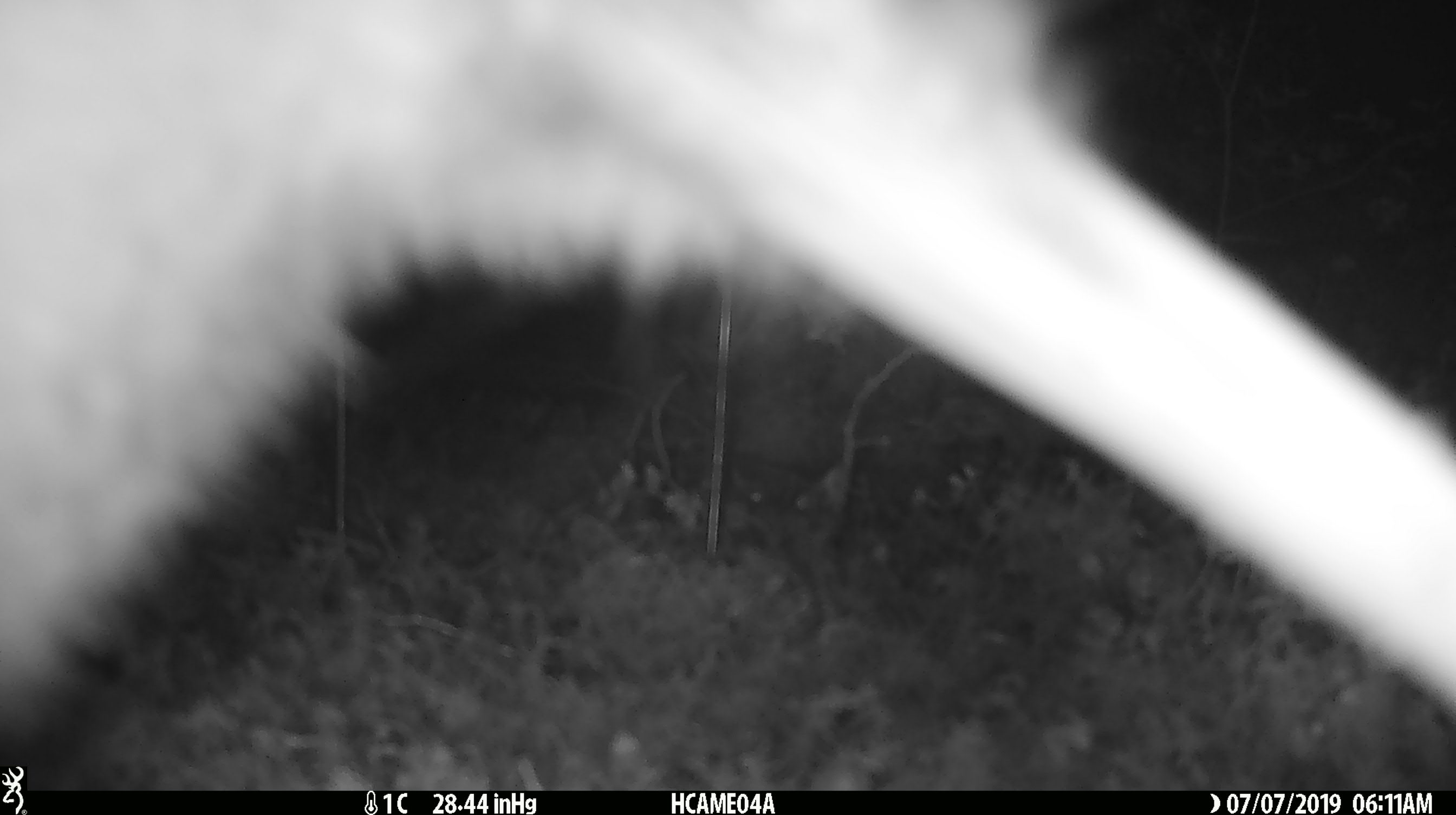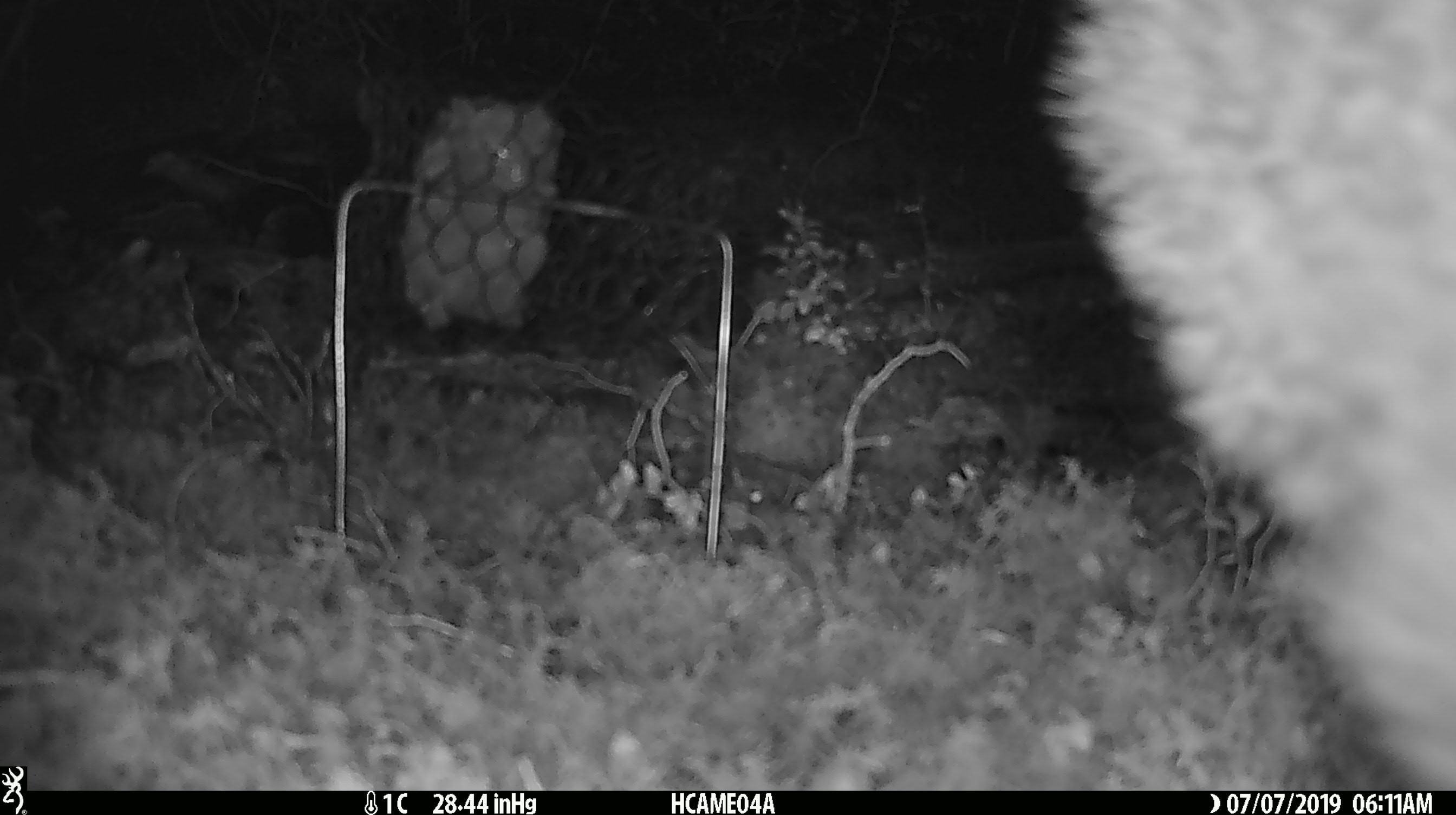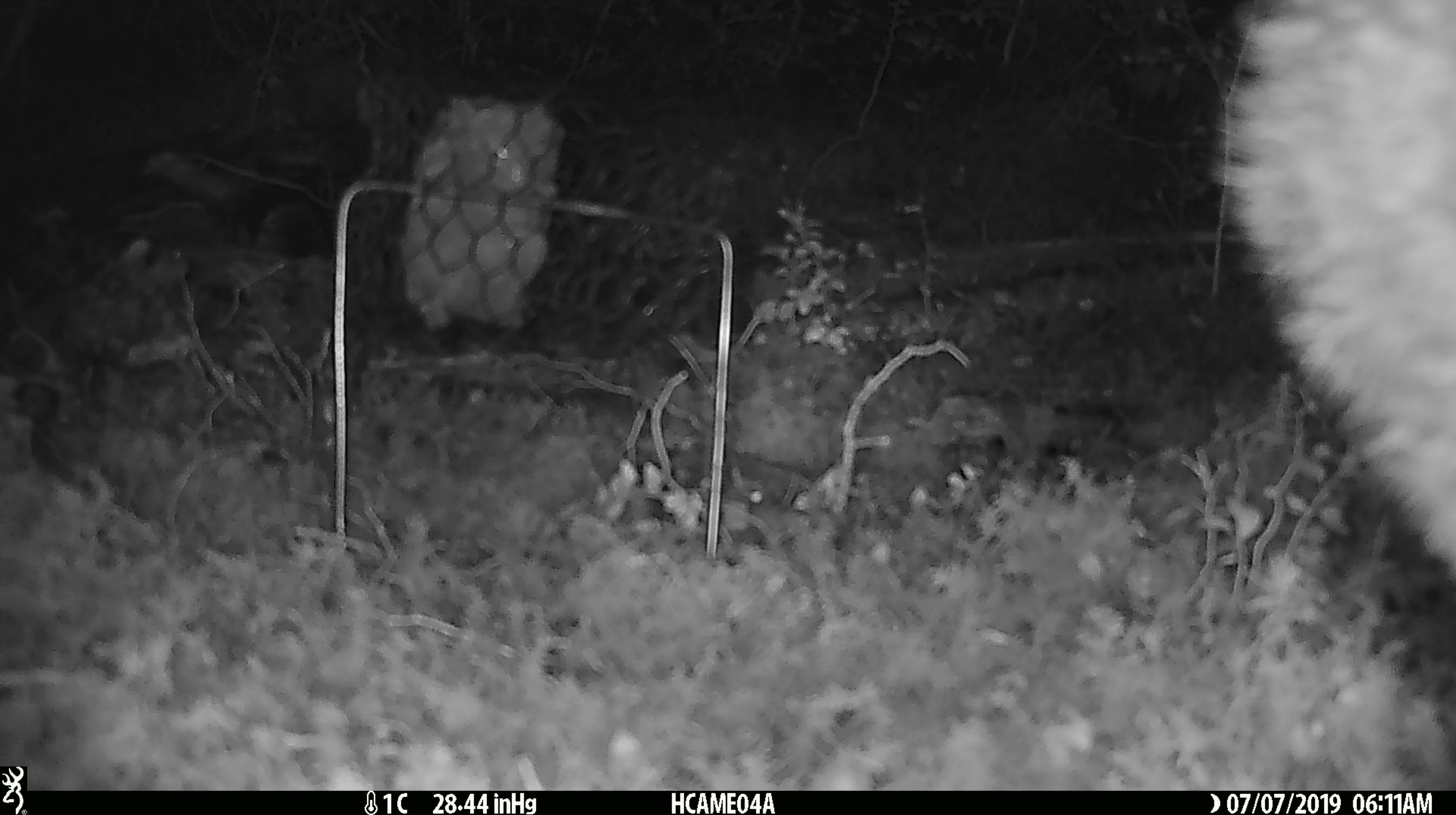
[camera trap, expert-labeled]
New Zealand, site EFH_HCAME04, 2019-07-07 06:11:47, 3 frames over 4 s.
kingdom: Animalia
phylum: Chordata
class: Aves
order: Apterygiformes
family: Apterygidae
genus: Apteryx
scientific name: Apteryx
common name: kiwi